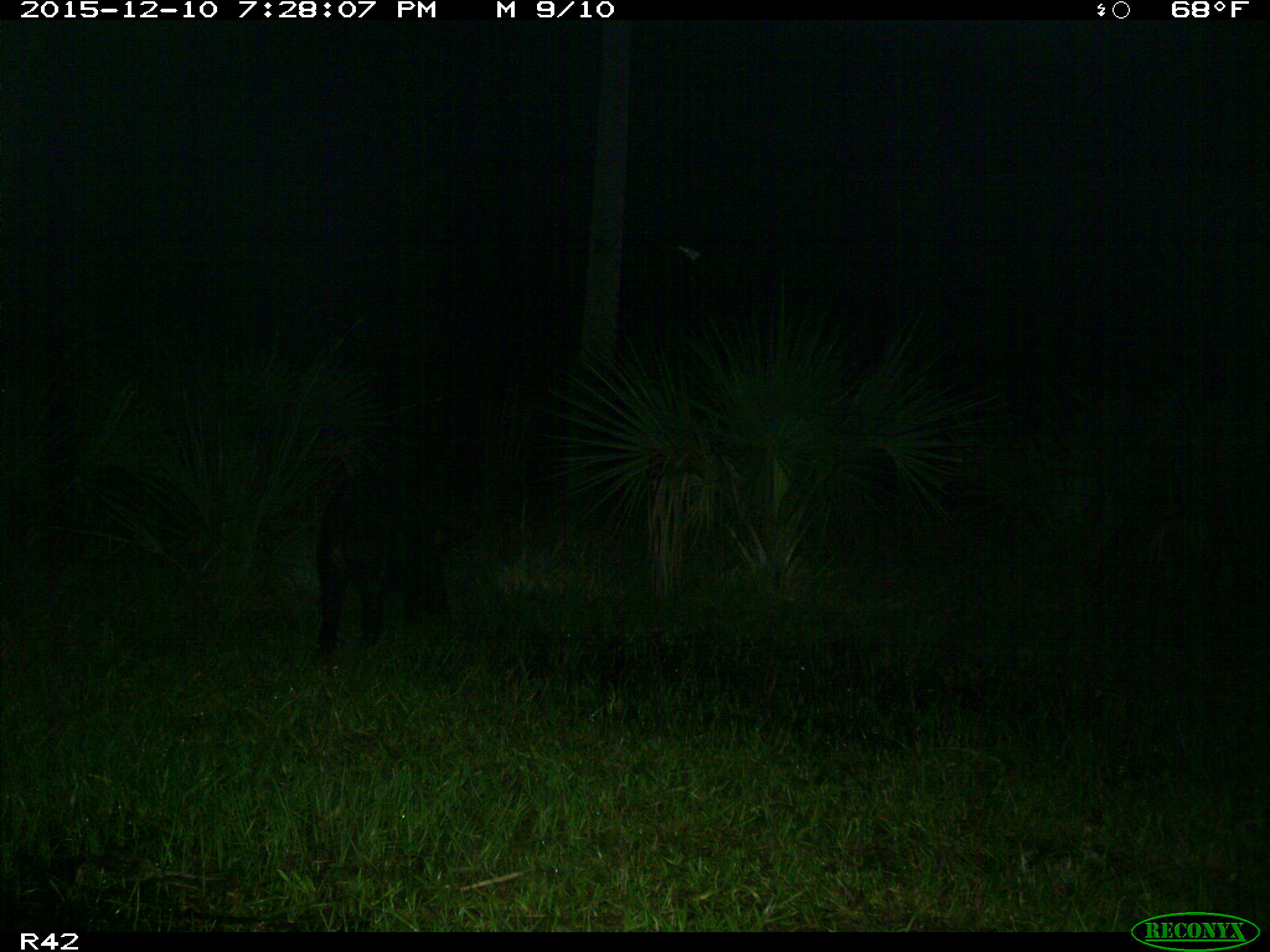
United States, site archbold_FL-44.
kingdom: Animalia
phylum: Chordata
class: Mammalia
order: Artiodactyla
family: Suidae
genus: Sus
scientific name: Sus scrofa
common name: wild boar